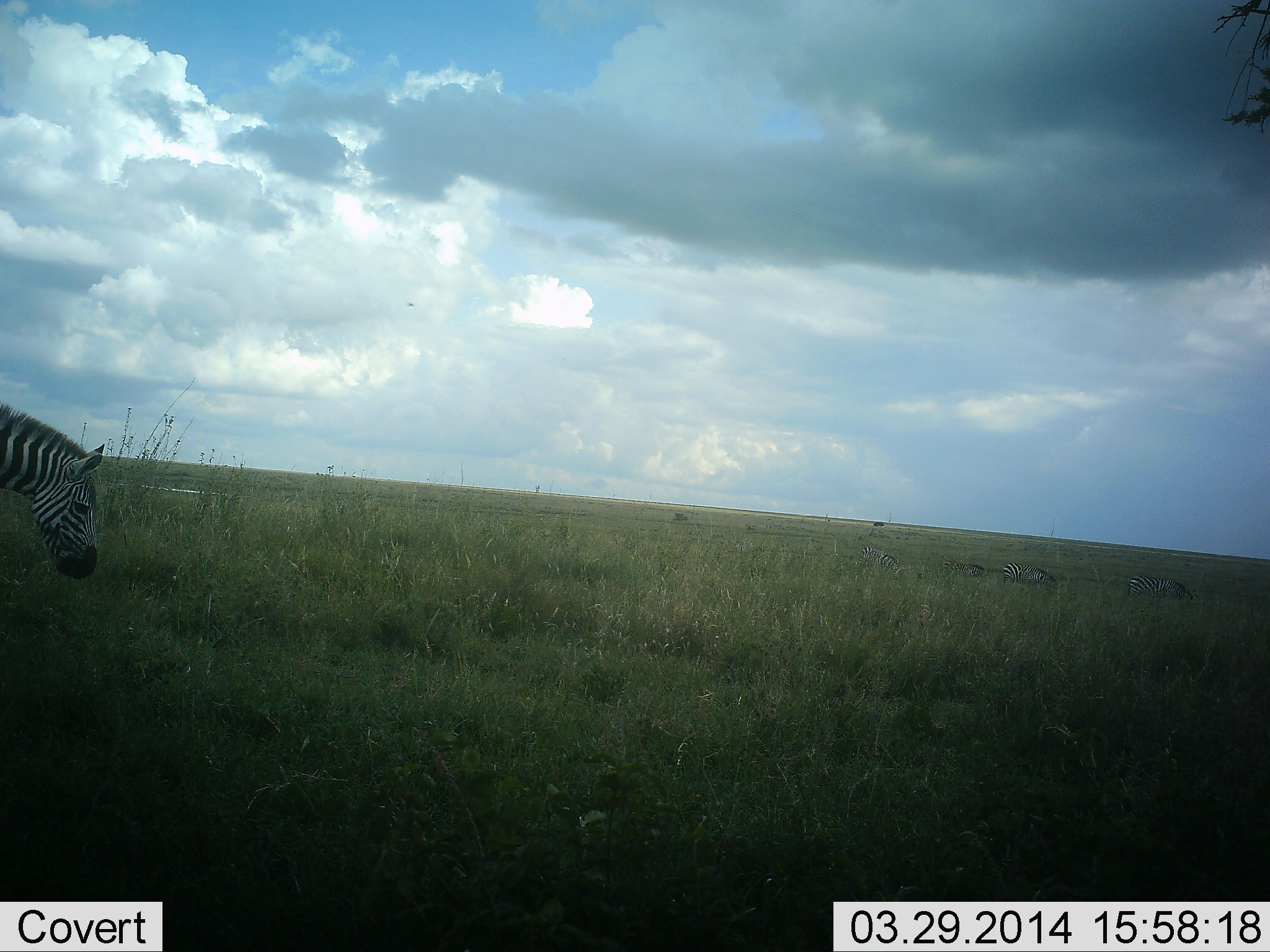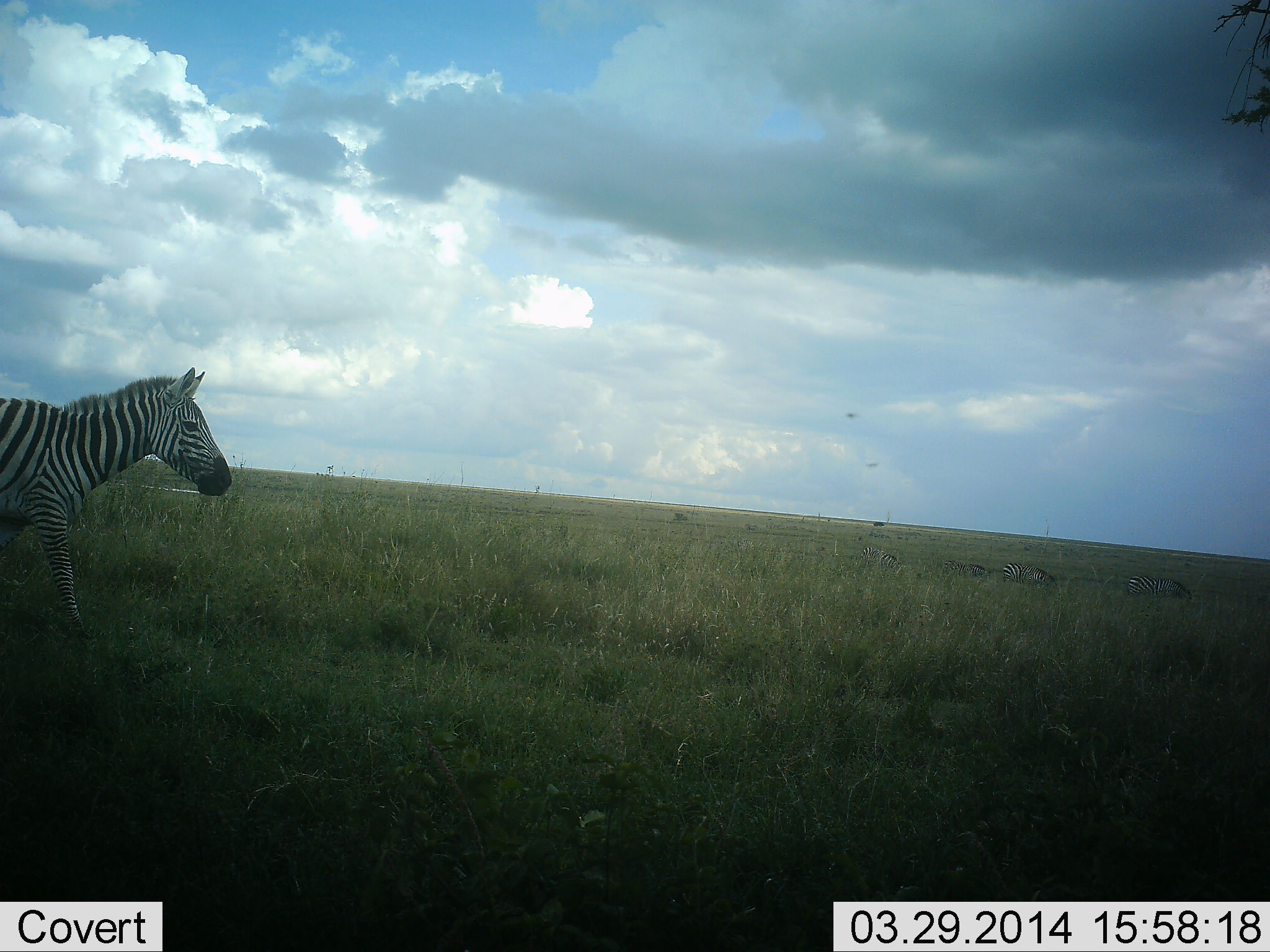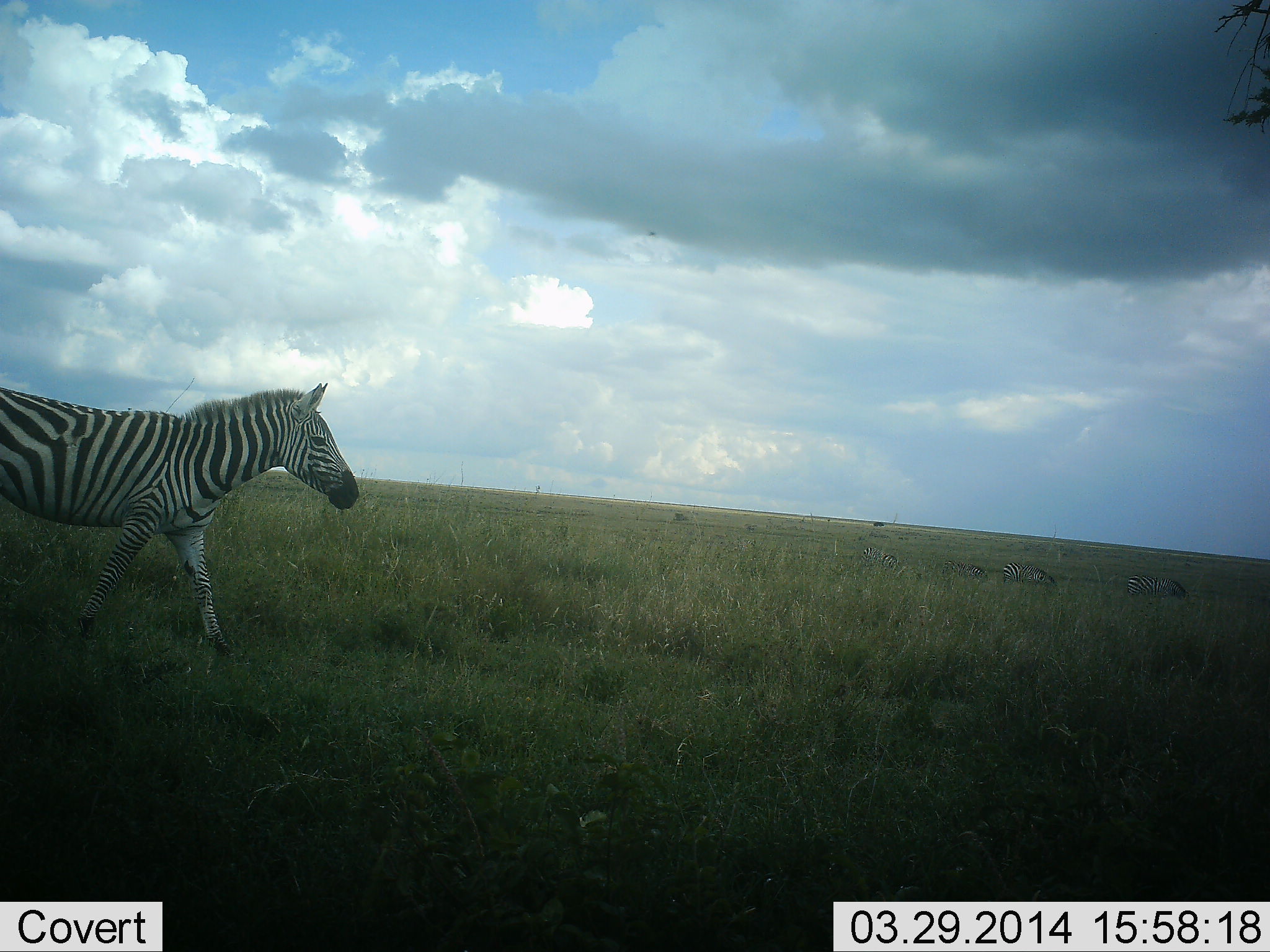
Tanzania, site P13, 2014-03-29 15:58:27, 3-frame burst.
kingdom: Animalia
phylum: Chordata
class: Mammalia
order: Perissodactyla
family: Equidae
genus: Equus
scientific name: Equus quagga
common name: plains zebra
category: zebra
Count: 1.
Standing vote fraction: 33%.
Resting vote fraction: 0%.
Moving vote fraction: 83%.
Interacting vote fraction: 0%.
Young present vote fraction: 0%.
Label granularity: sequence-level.